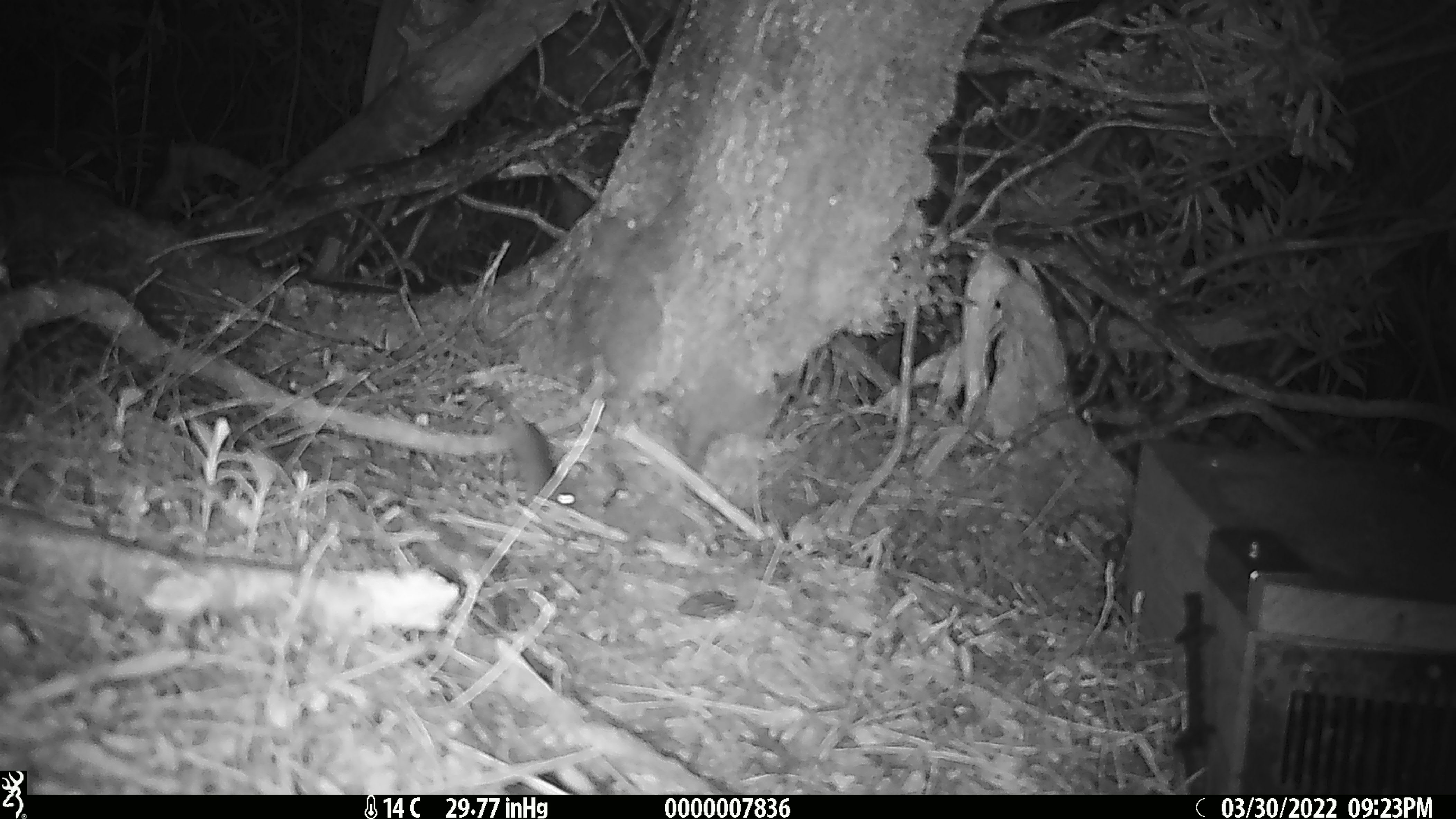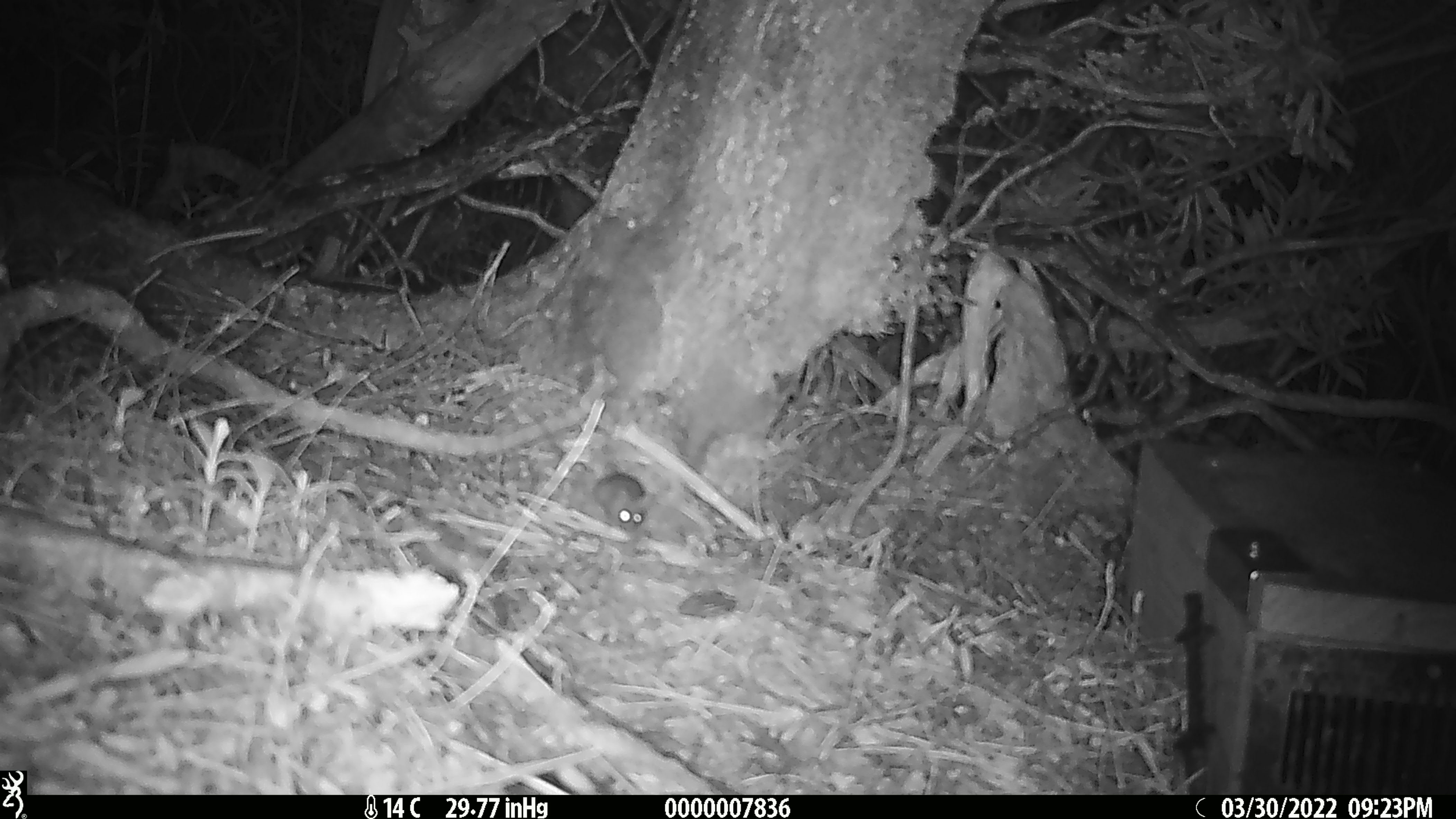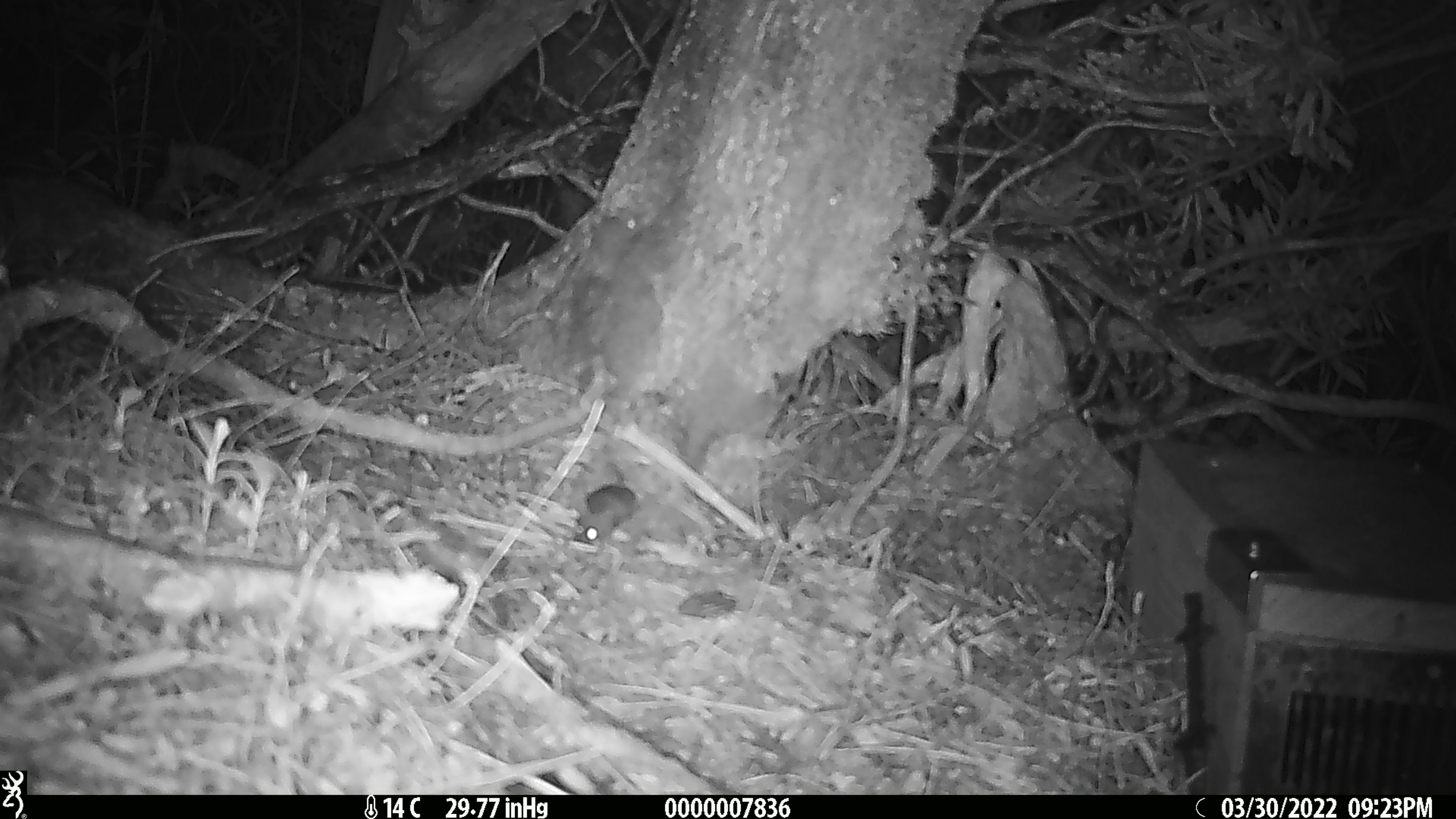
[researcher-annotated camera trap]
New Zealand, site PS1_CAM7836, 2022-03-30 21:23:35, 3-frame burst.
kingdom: Animalia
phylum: Chordata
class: Mammalia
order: Rodentia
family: Muridae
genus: Mus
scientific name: Mus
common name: mouse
Mouse (Mus).